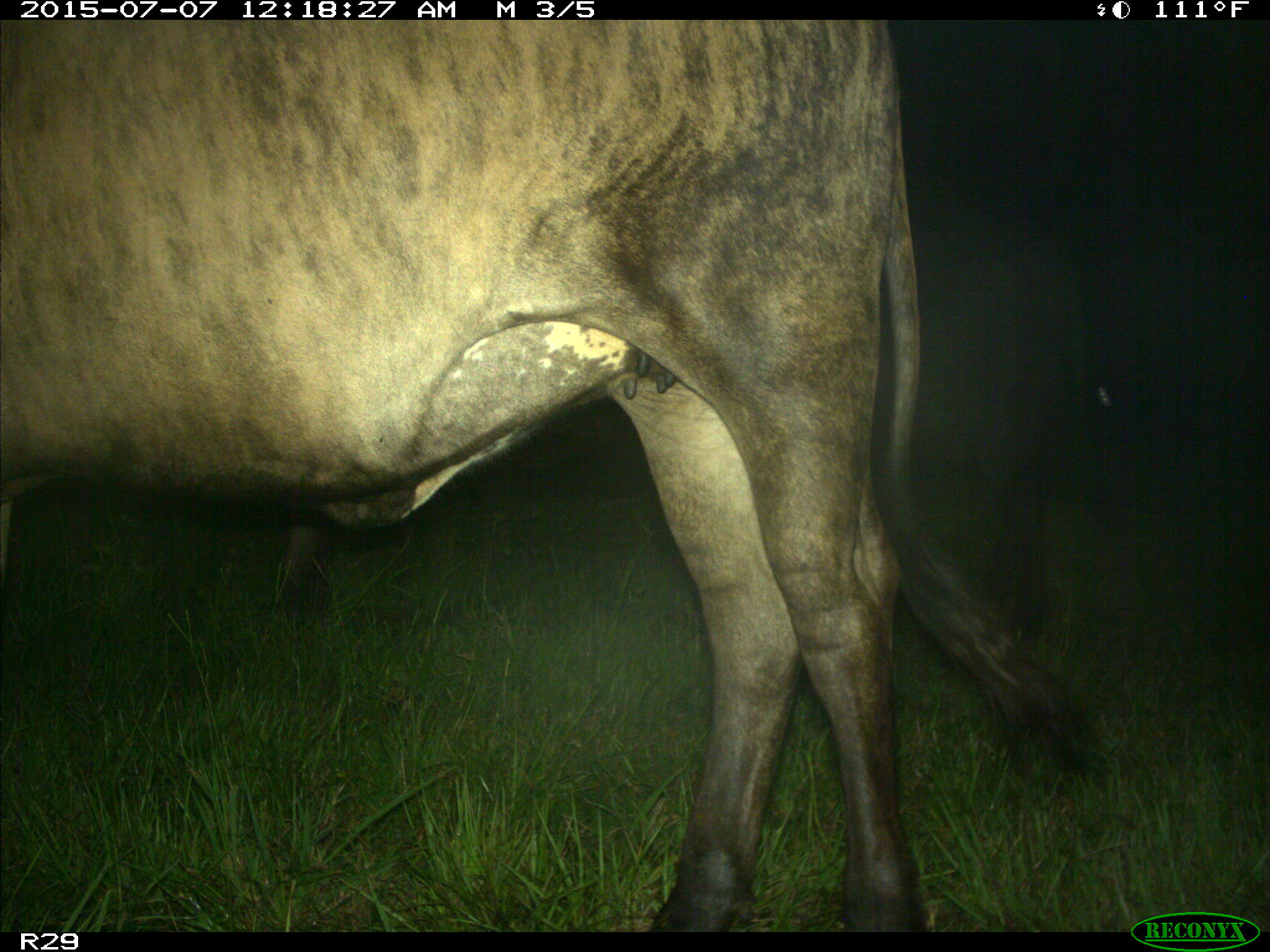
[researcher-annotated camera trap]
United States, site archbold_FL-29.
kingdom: Animalia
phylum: Chordata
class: Mammalia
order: Artiodactyla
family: Bovidae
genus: Bos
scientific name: Bos taurus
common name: domestic cow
Bos taurus (domestic cow).